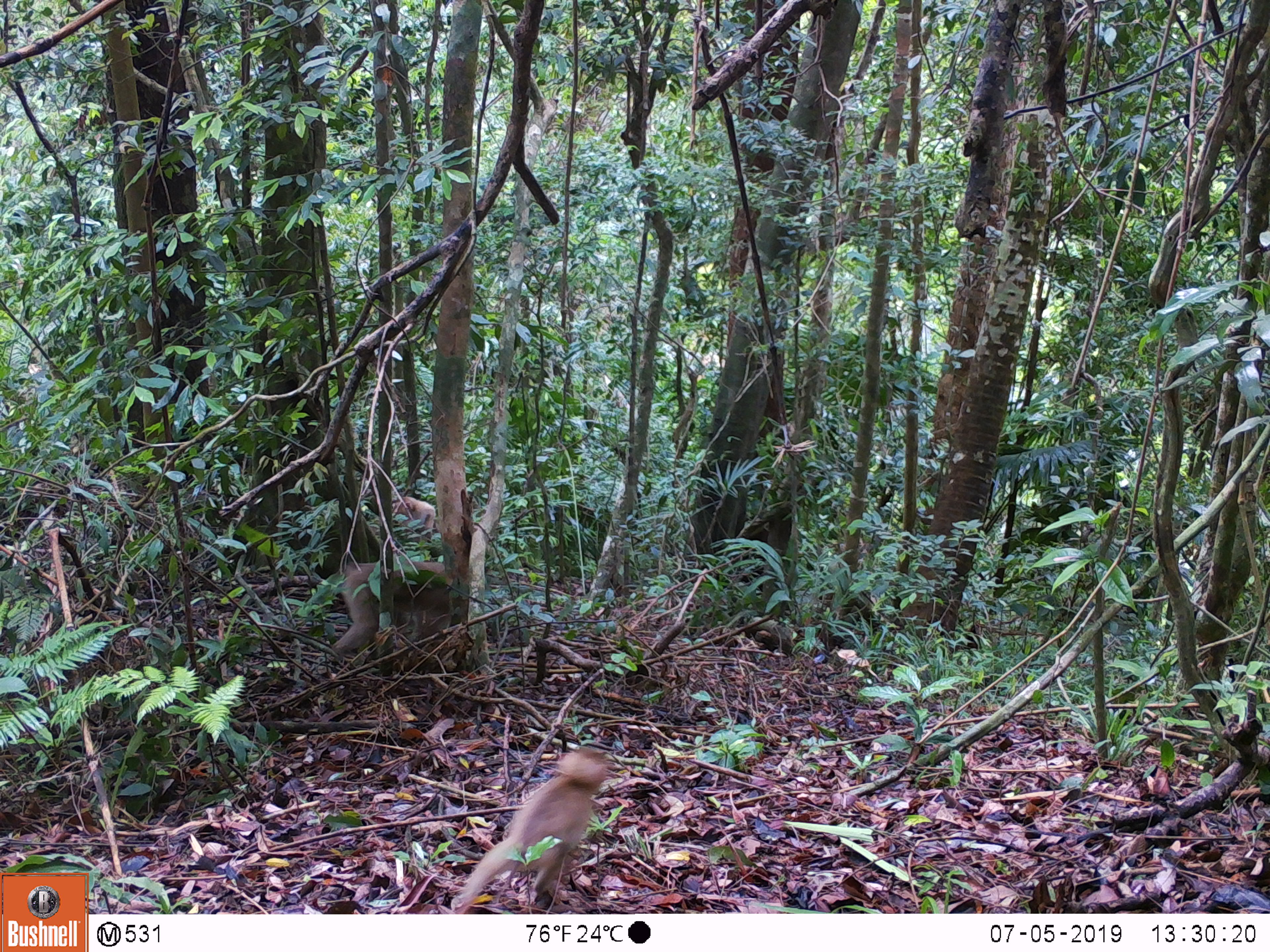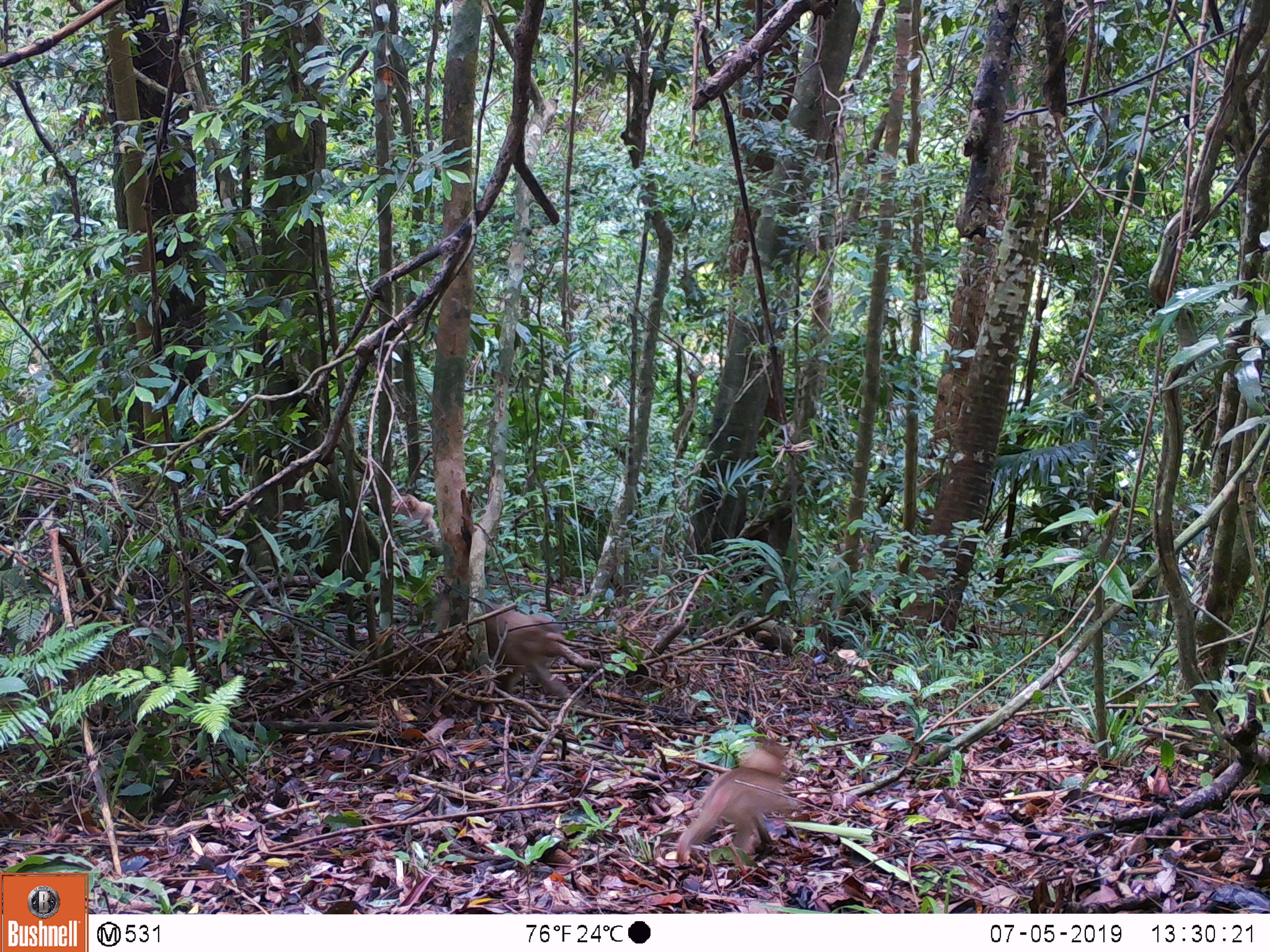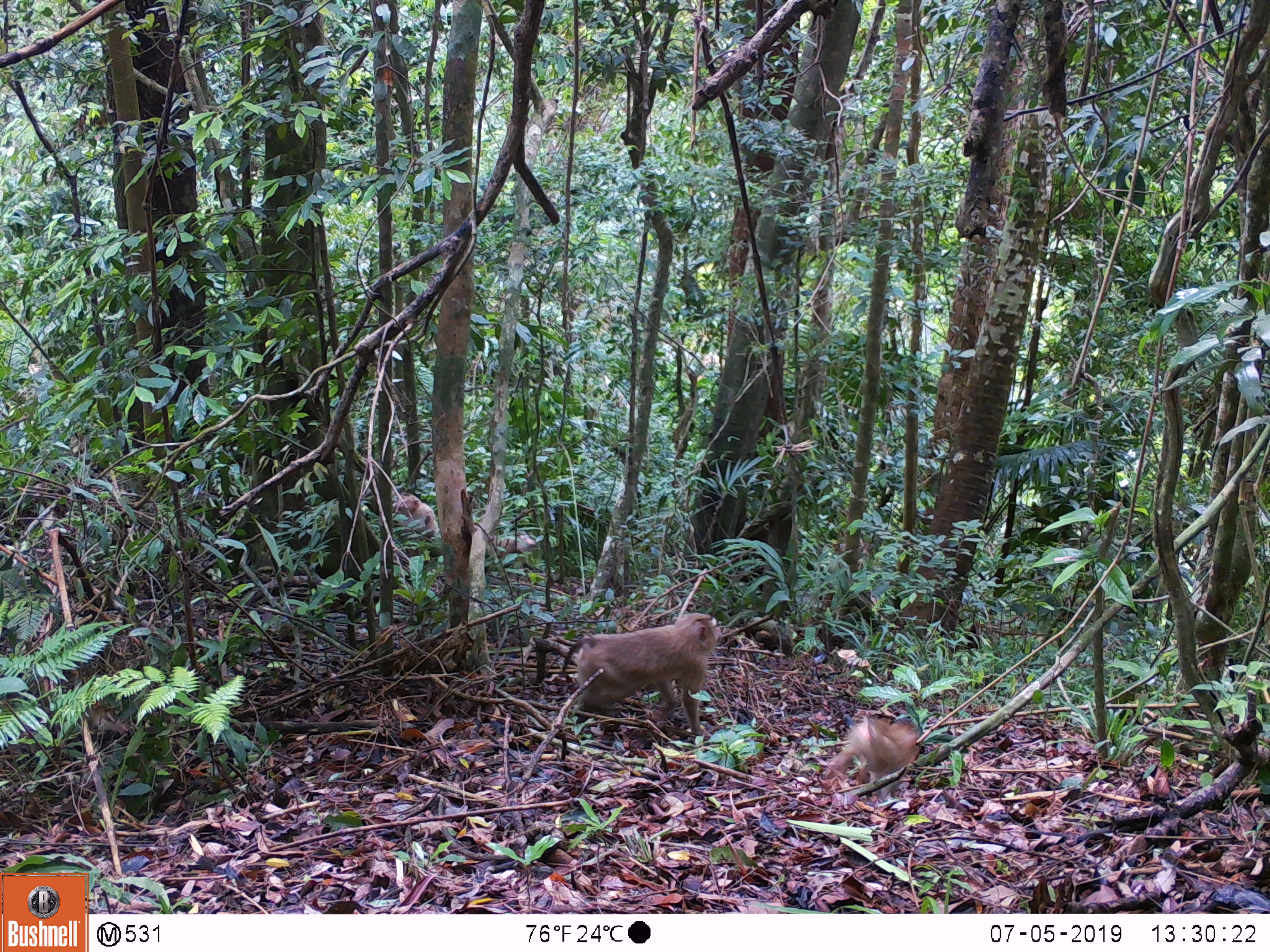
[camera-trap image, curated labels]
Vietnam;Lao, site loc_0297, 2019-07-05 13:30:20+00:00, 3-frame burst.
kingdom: Animalia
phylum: Chordata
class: Mammalia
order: Primates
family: Cercopithecidae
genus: Macaca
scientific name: Macaca nemestrina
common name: pig-tailed macaque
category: pig tailed macaque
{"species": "pig tailed macaque (pig-tailed macaque) (Macaca nemestrina)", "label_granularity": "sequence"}